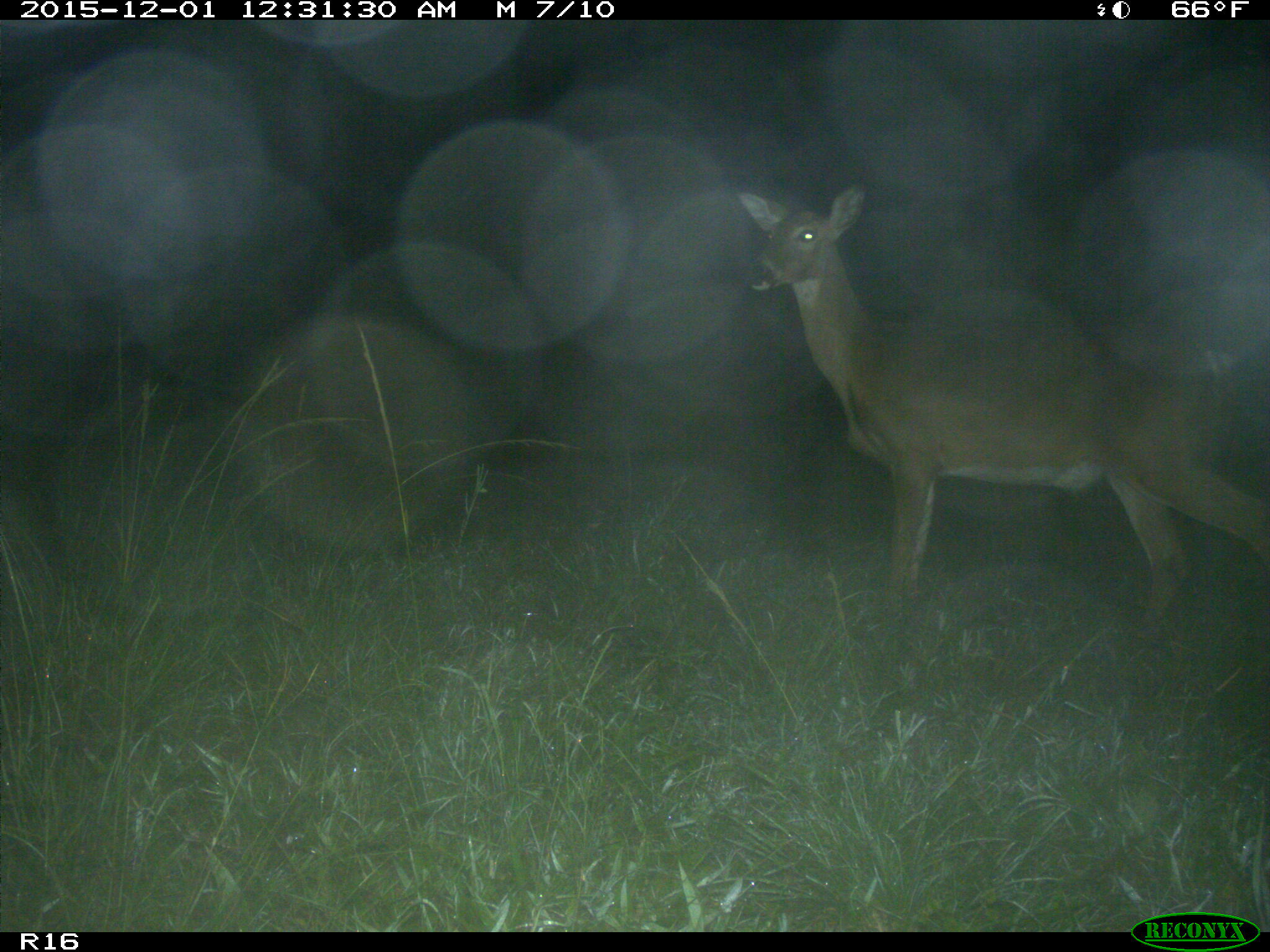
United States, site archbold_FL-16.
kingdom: Animalia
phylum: Chordata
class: Mammalia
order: Artiodactyla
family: Cervidae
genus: Odocoileus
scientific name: Odocoileus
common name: deer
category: unidentified deer